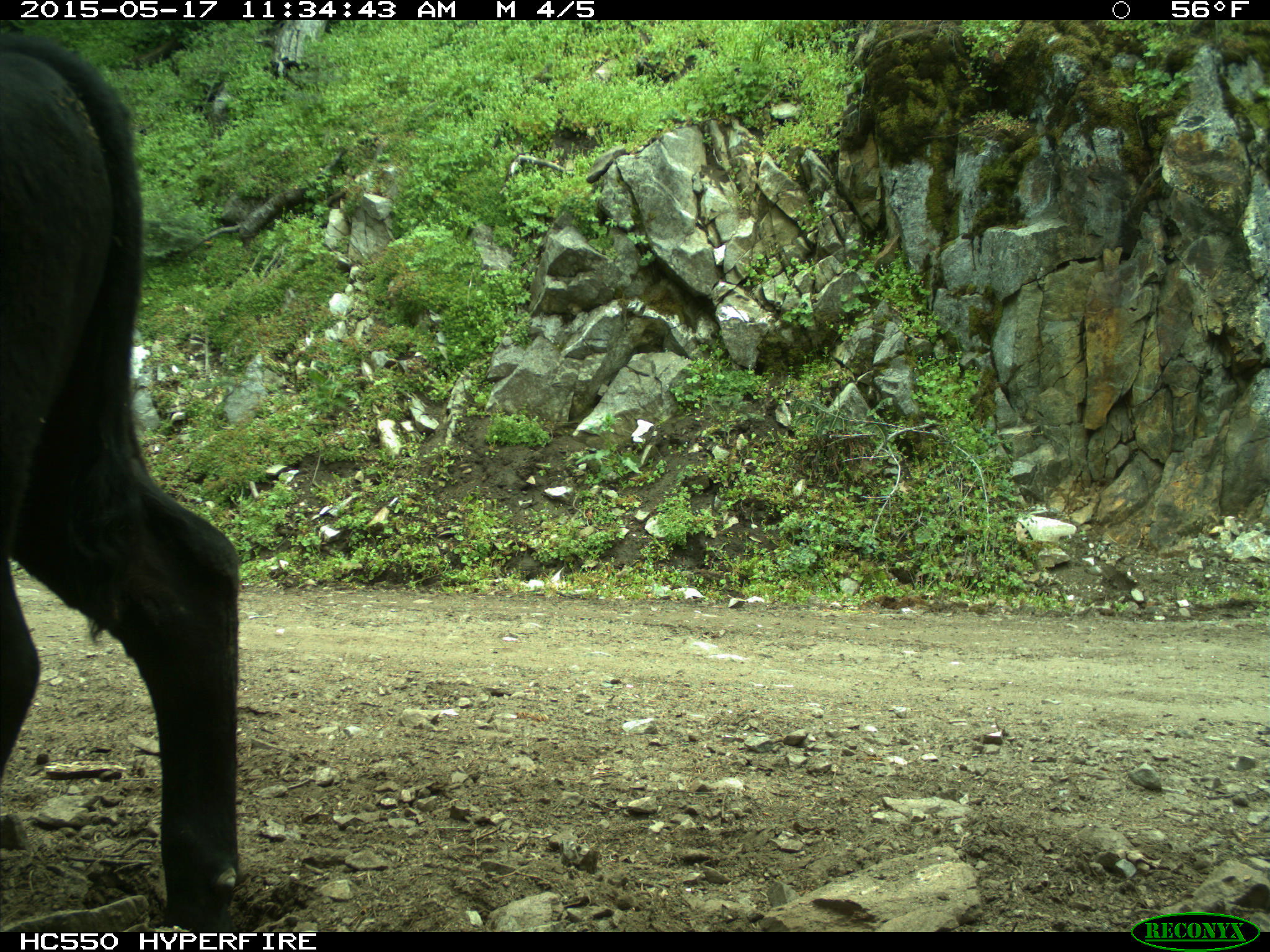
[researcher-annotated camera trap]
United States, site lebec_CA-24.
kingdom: Animalia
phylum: Chordata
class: Mammalia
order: Artiodactyla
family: Bovidae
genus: Bos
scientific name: Bos taurus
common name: domestic cow